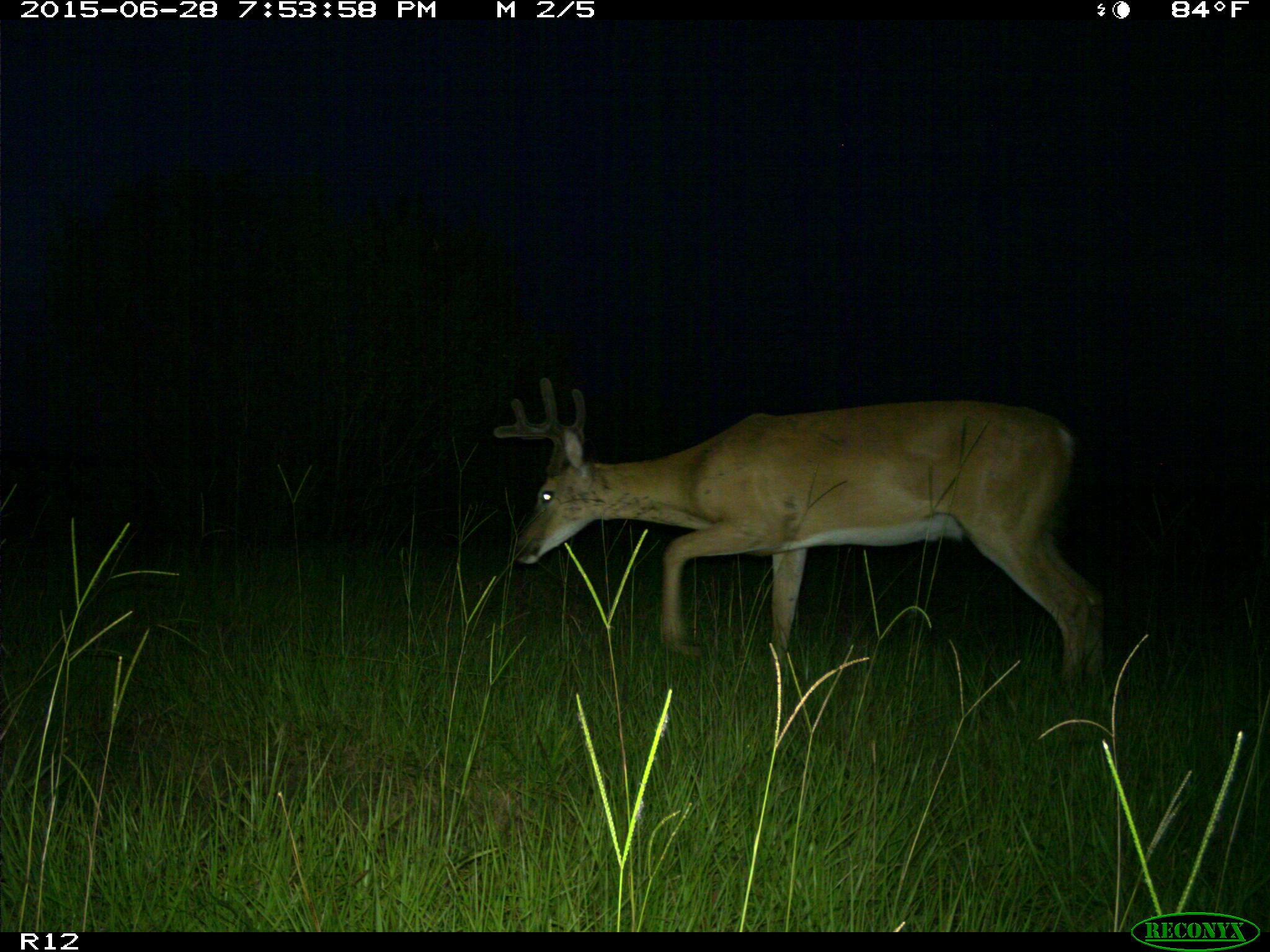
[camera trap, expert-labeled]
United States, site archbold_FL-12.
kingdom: Animalia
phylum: Chordata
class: Mammalia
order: Artiodactyla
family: Cervidae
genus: Odocoileus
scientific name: Odocoileus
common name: deer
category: unidentified deer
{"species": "unidentified deer (deer) (Odocoileus)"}